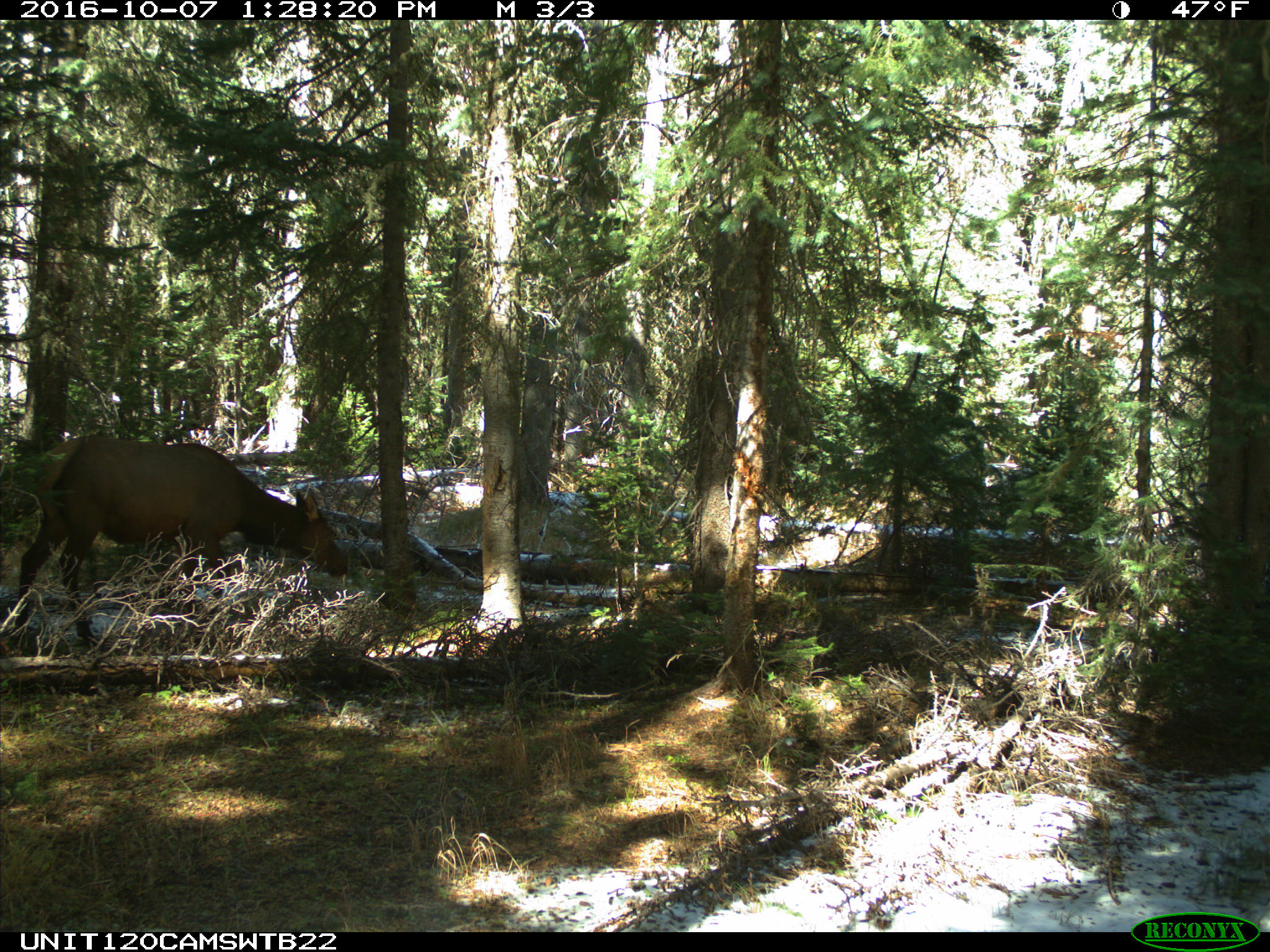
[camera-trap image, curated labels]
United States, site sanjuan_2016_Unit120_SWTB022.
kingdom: Animalia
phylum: Chordata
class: Mammalia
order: Artiodactyla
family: Cervidae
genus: Cervus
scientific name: Cervus elaphus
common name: red deer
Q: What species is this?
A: Cervus elaphus (red deer).